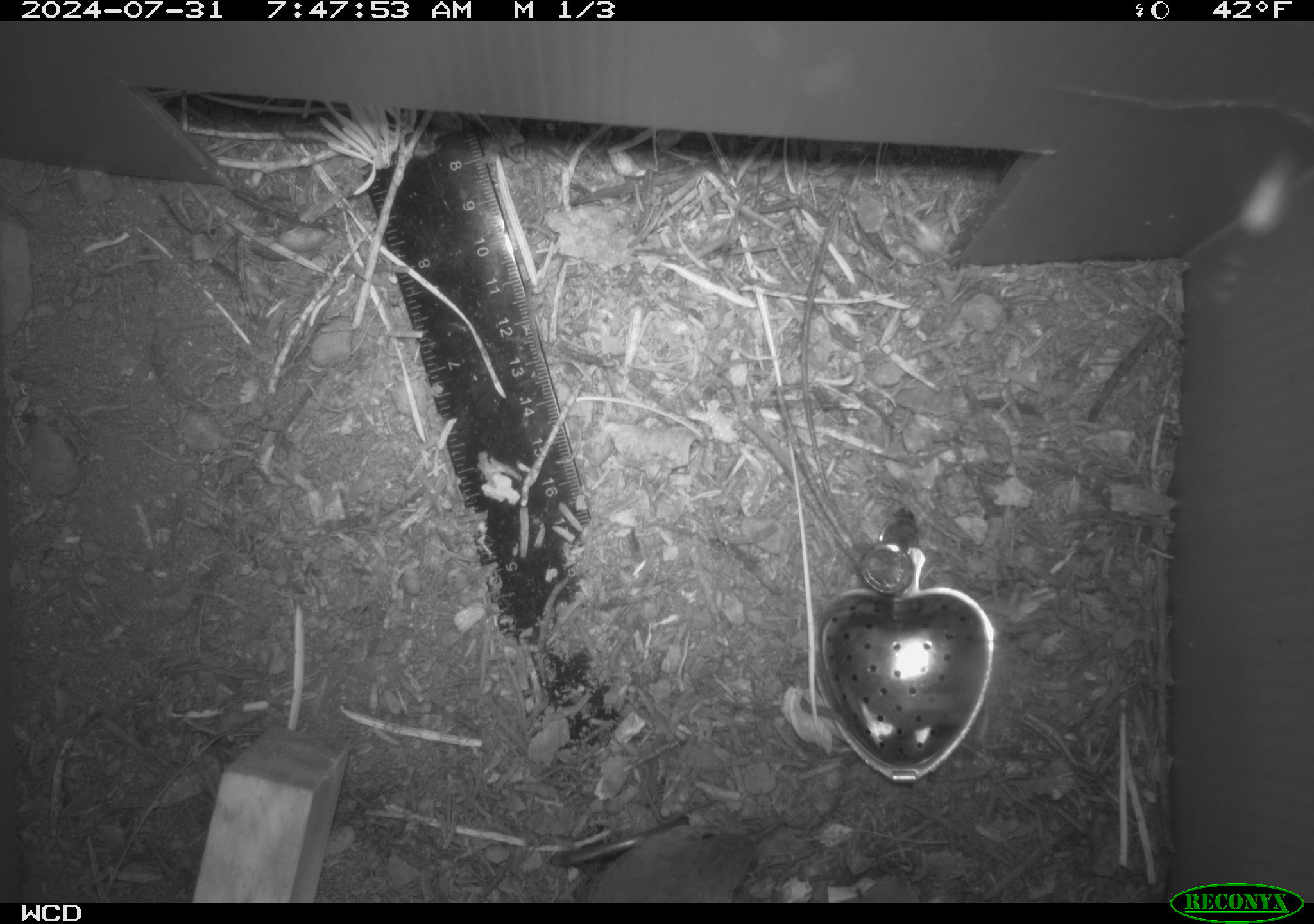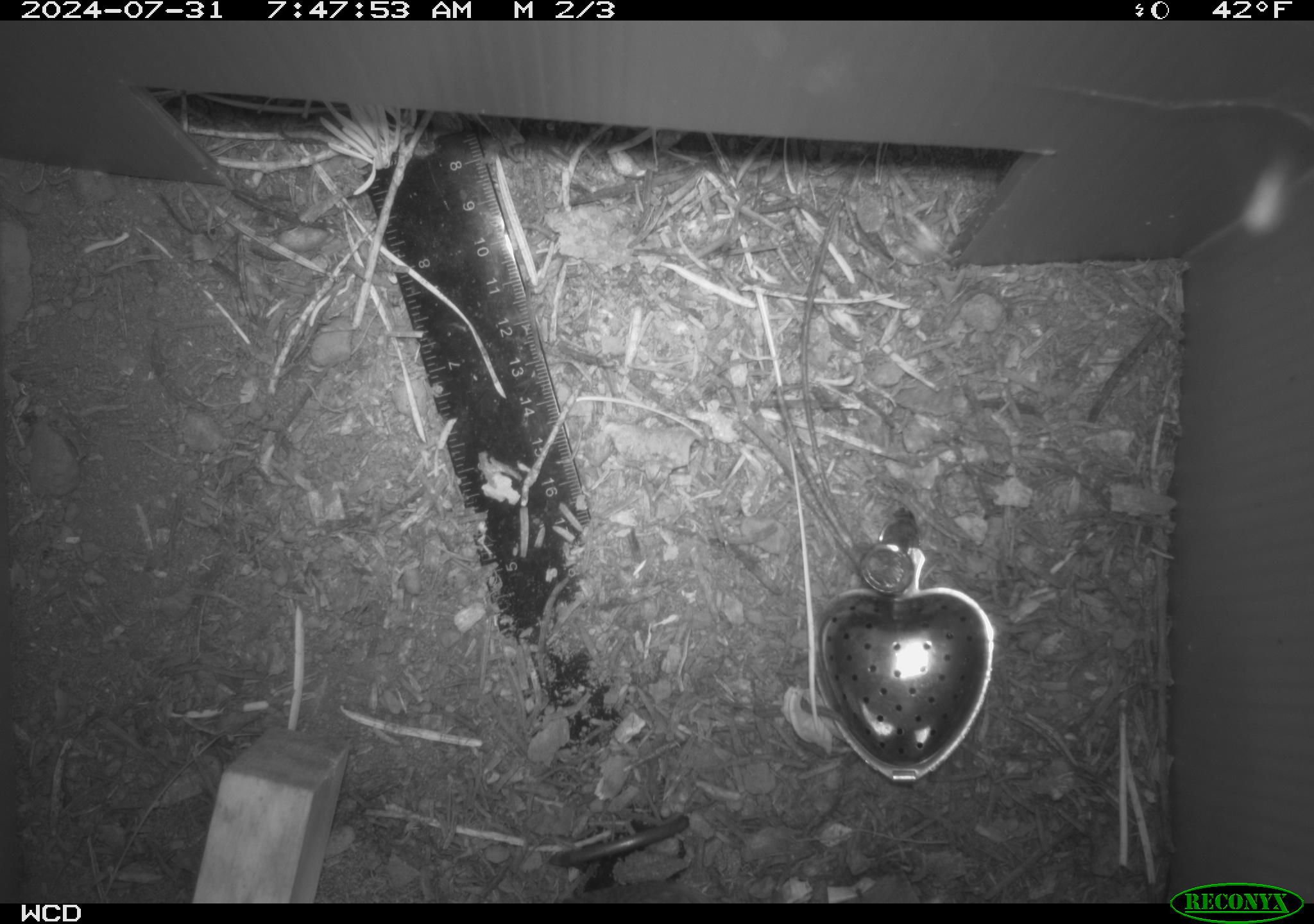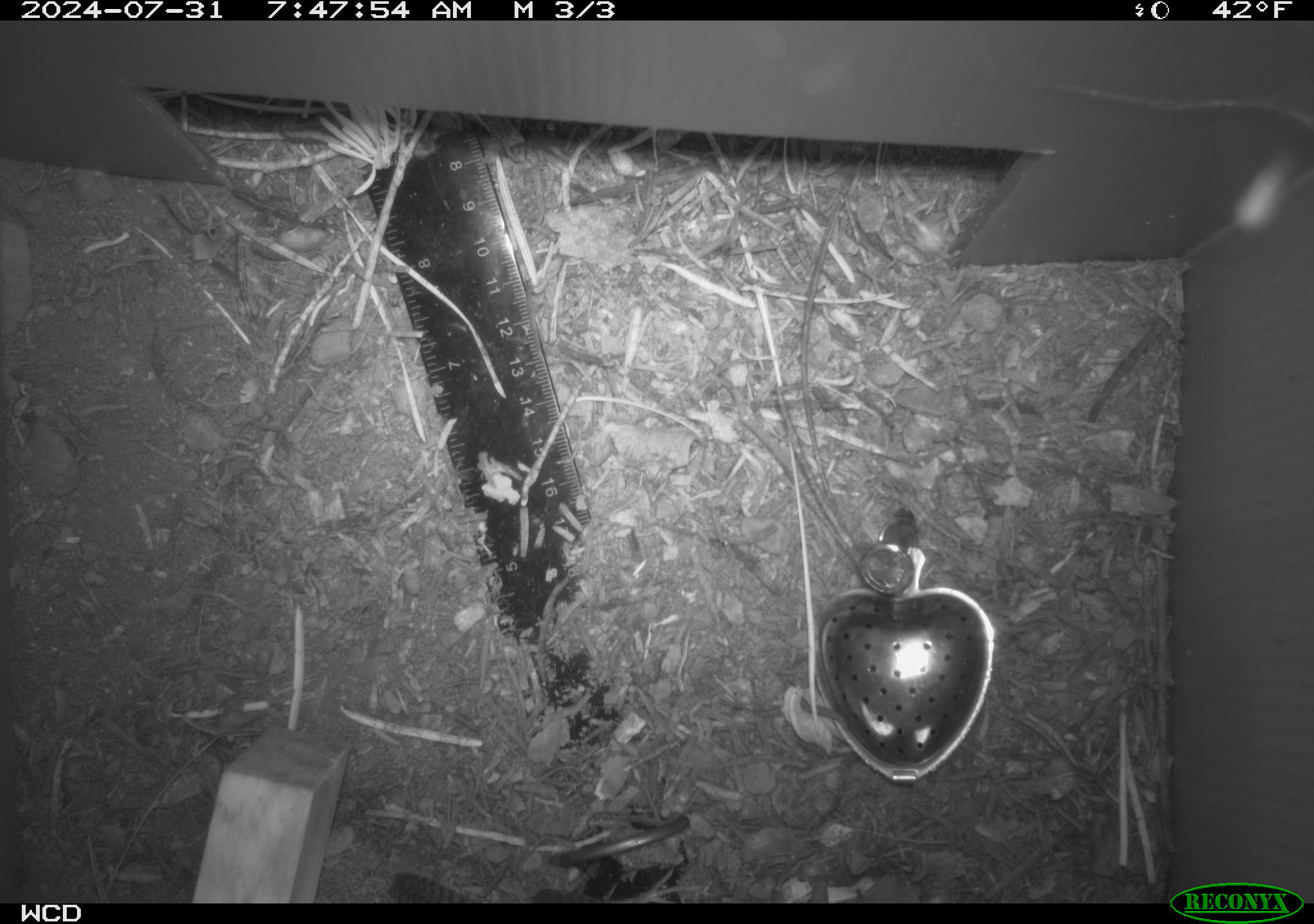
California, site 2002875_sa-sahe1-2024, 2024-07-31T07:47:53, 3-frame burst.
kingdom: Animalia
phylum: Chordata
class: Aves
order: Passeriformes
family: Troglodytidae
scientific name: Troglodytidae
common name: wren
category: troglodytidae family